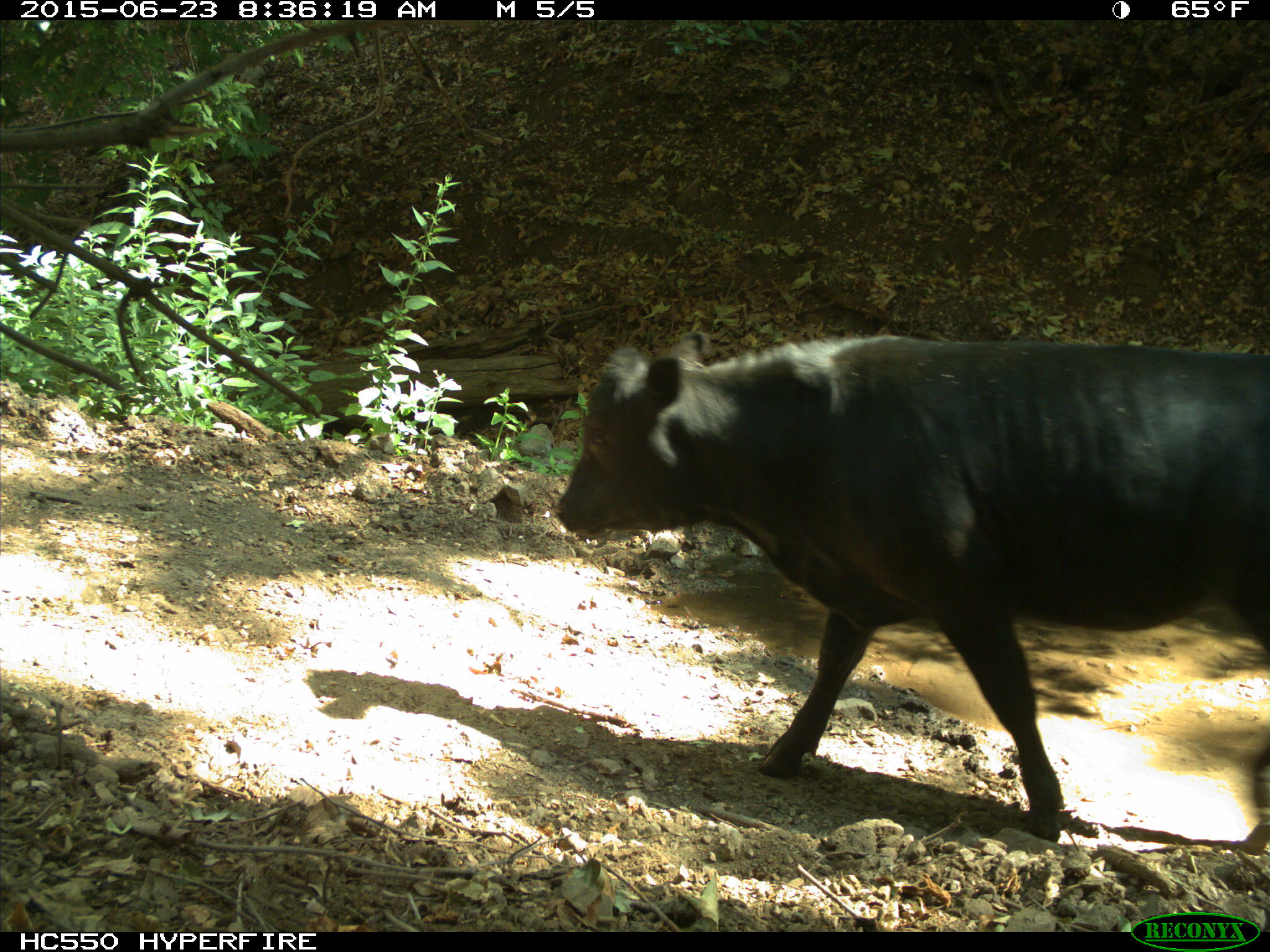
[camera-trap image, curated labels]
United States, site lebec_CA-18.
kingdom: Animalia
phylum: Chordata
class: Mammalia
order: Artiodactyla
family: Bovidae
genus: Bos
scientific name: Bos taurus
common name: domestic cow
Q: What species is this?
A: Bos taurus (domestic cow).